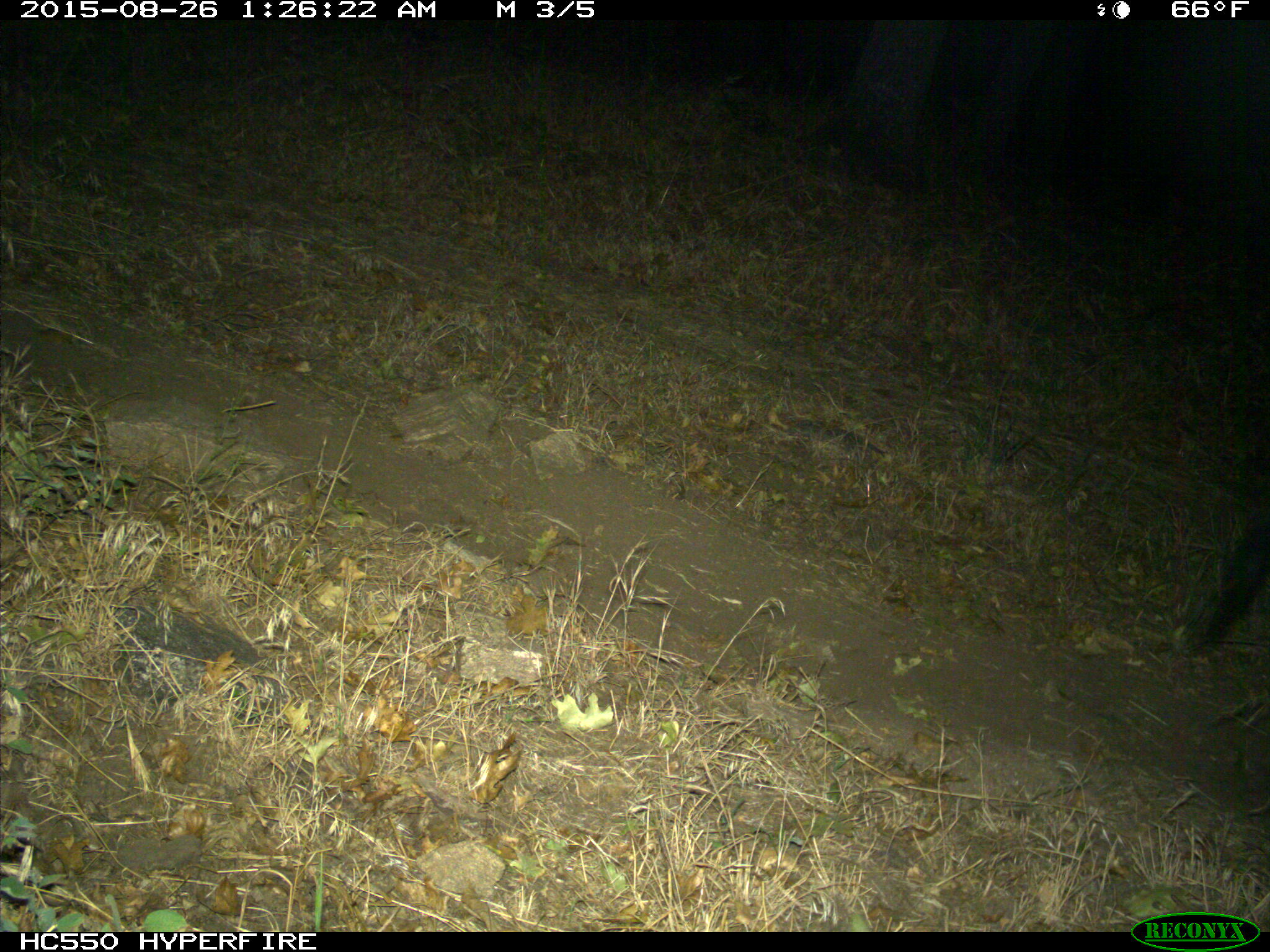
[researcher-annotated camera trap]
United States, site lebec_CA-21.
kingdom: Animalia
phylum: Chordata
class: Mammalia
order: Artiodactyla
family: Suidae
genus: Sus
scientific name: Sus scrofa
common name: wild boar